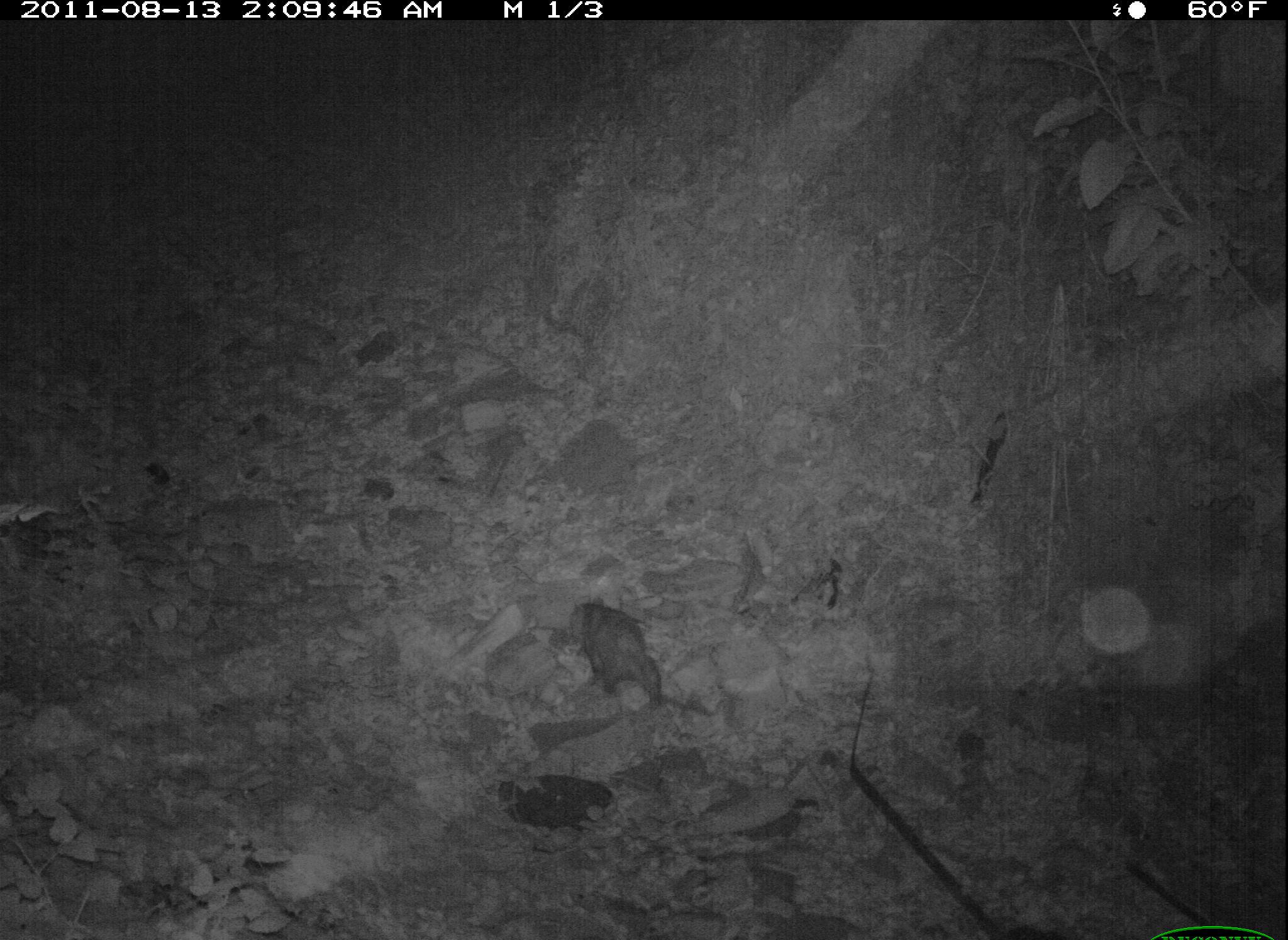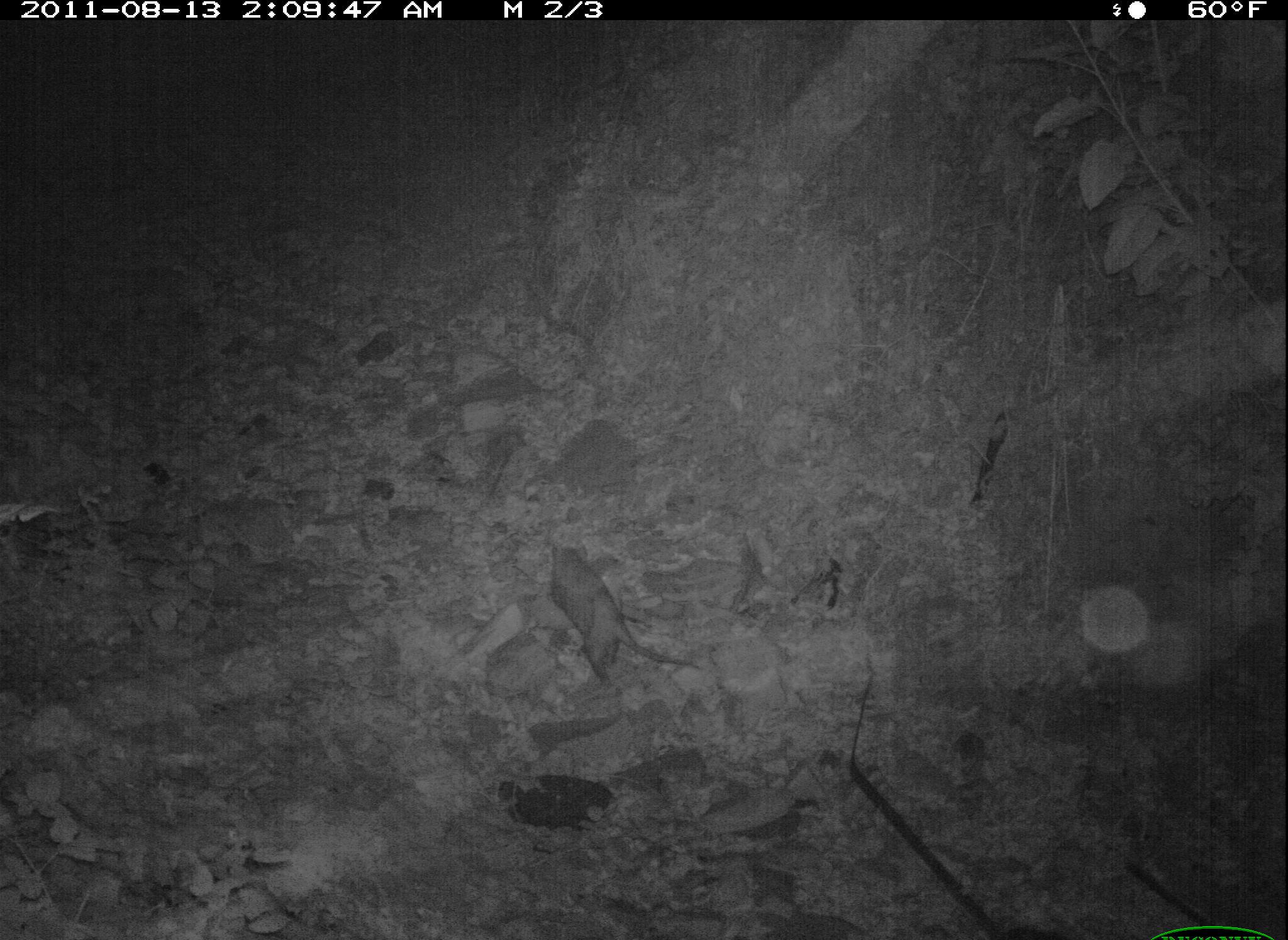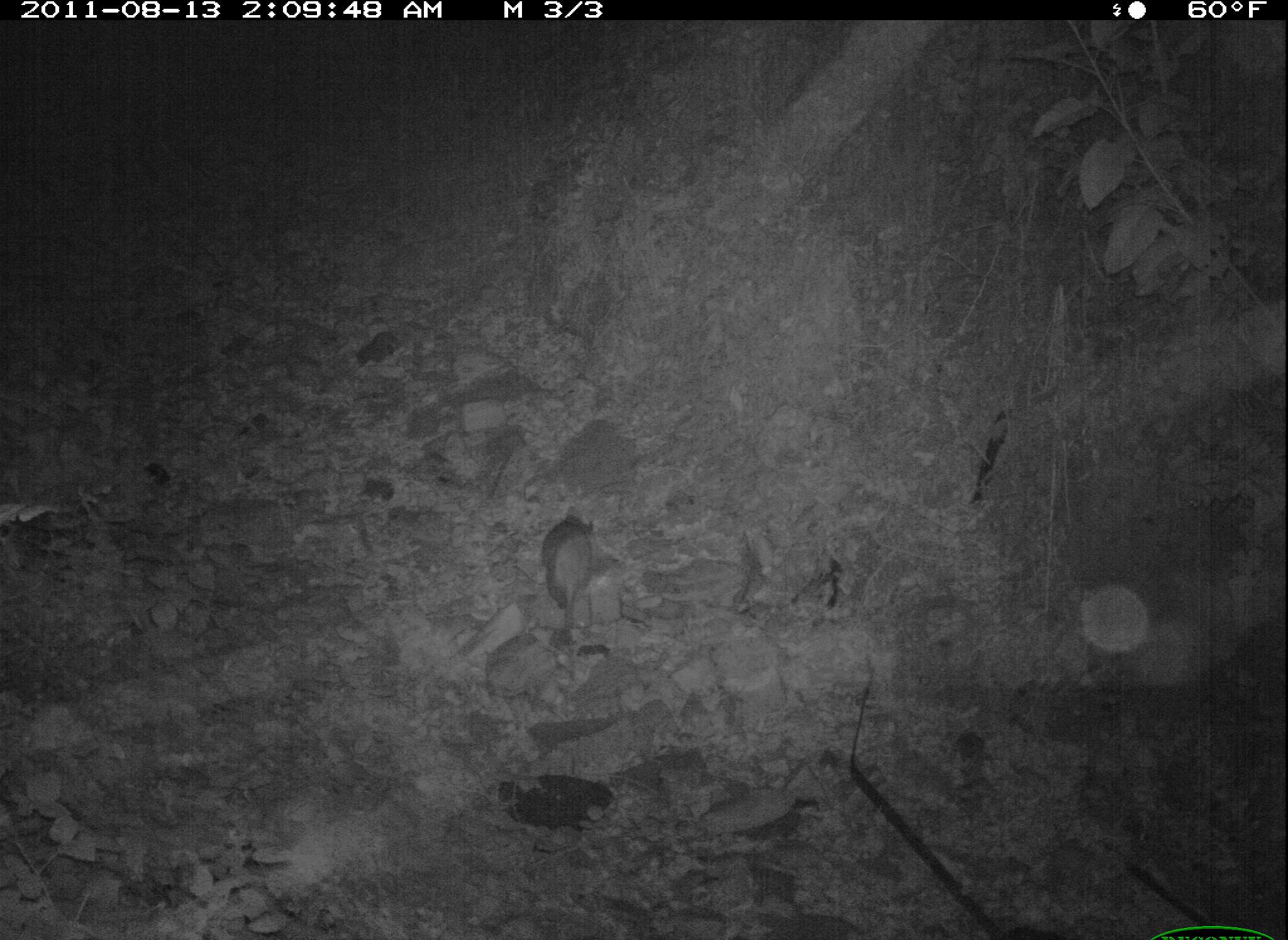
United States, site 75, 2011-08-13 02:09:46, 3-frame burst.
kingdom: Animalia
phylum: Chordata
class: Mammalia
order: Didelphimorphia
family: Didelphidae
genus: Didelphis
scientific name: Didelphis virginiana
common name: virginia opossum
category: opossum